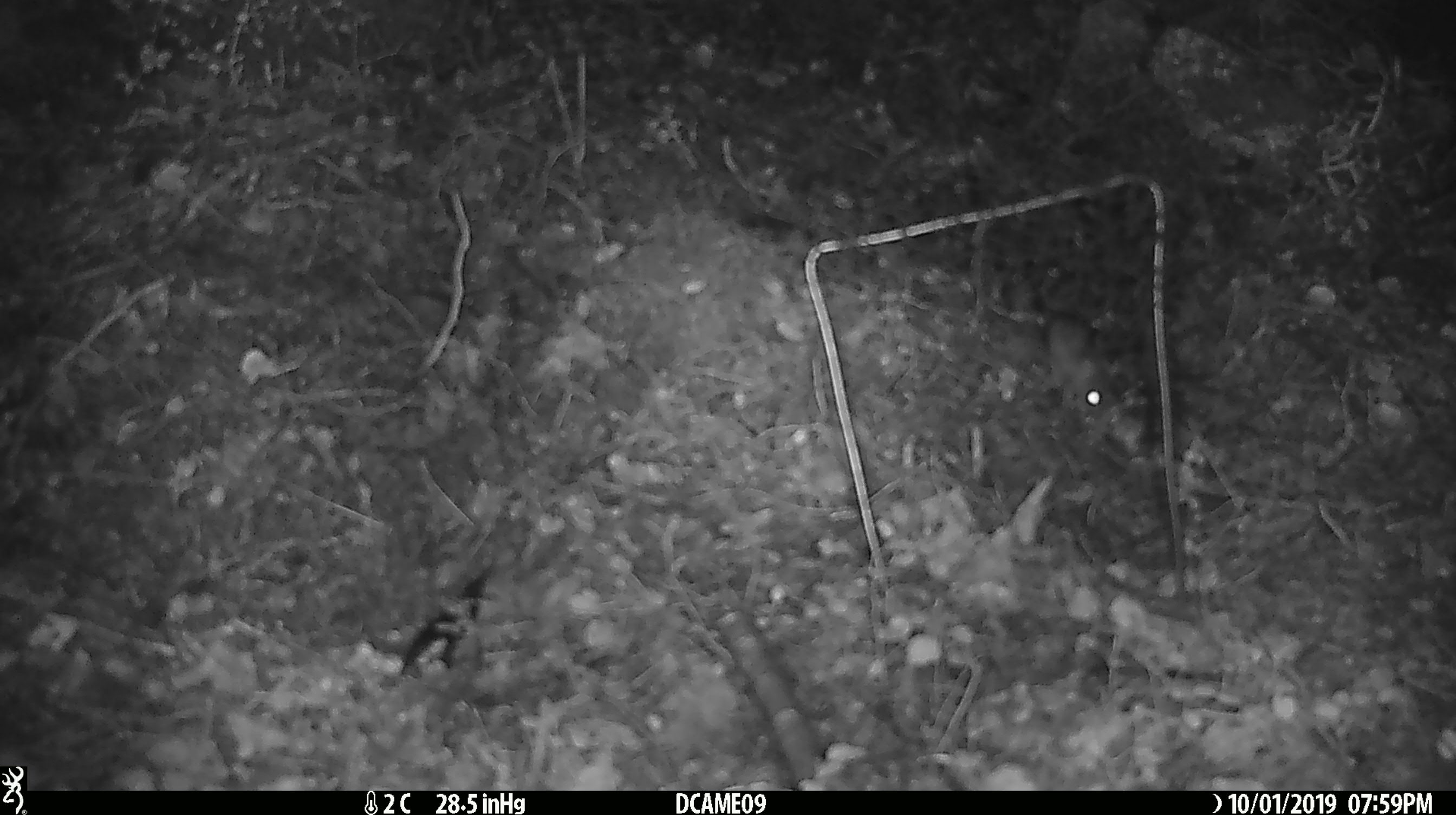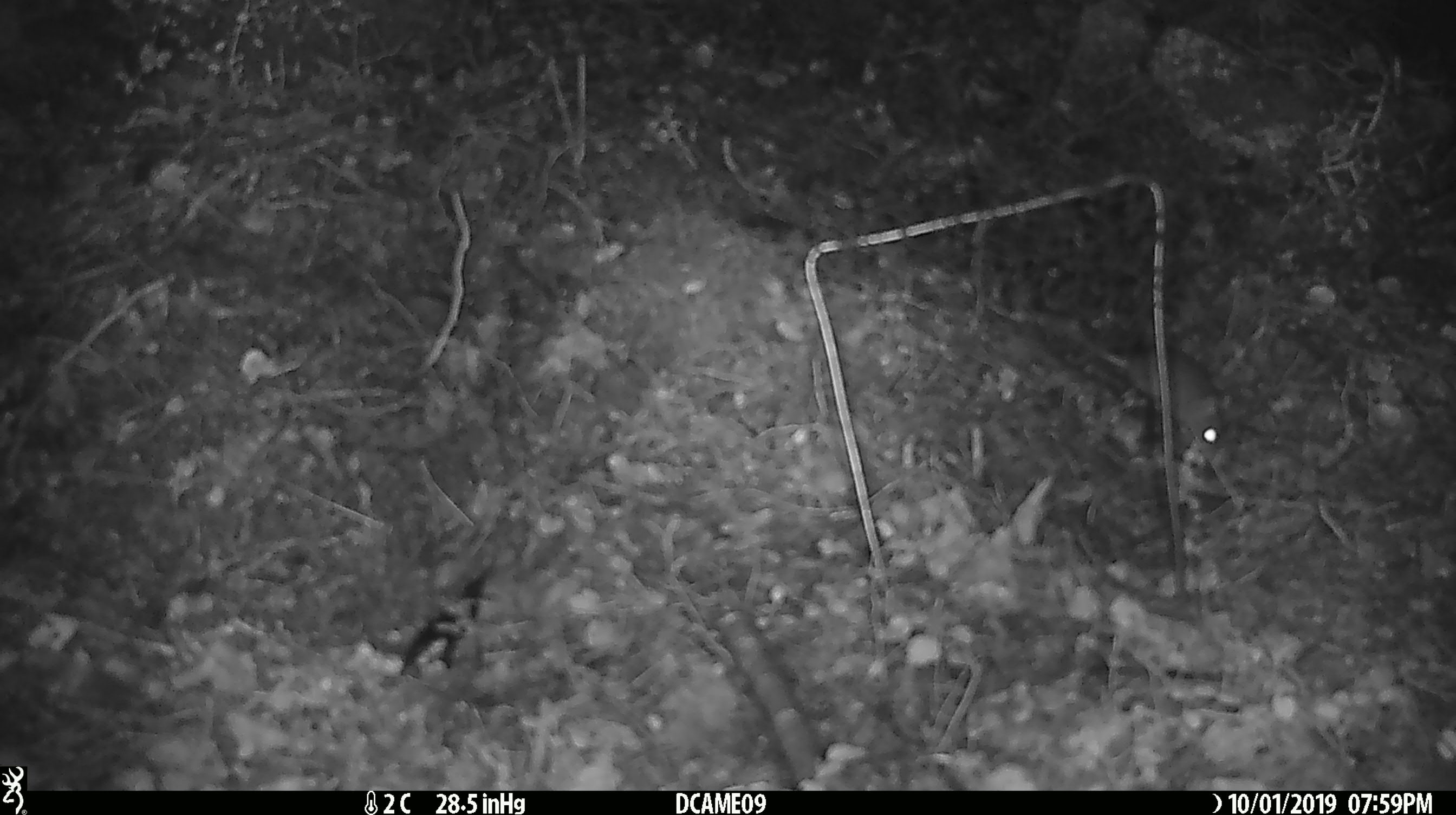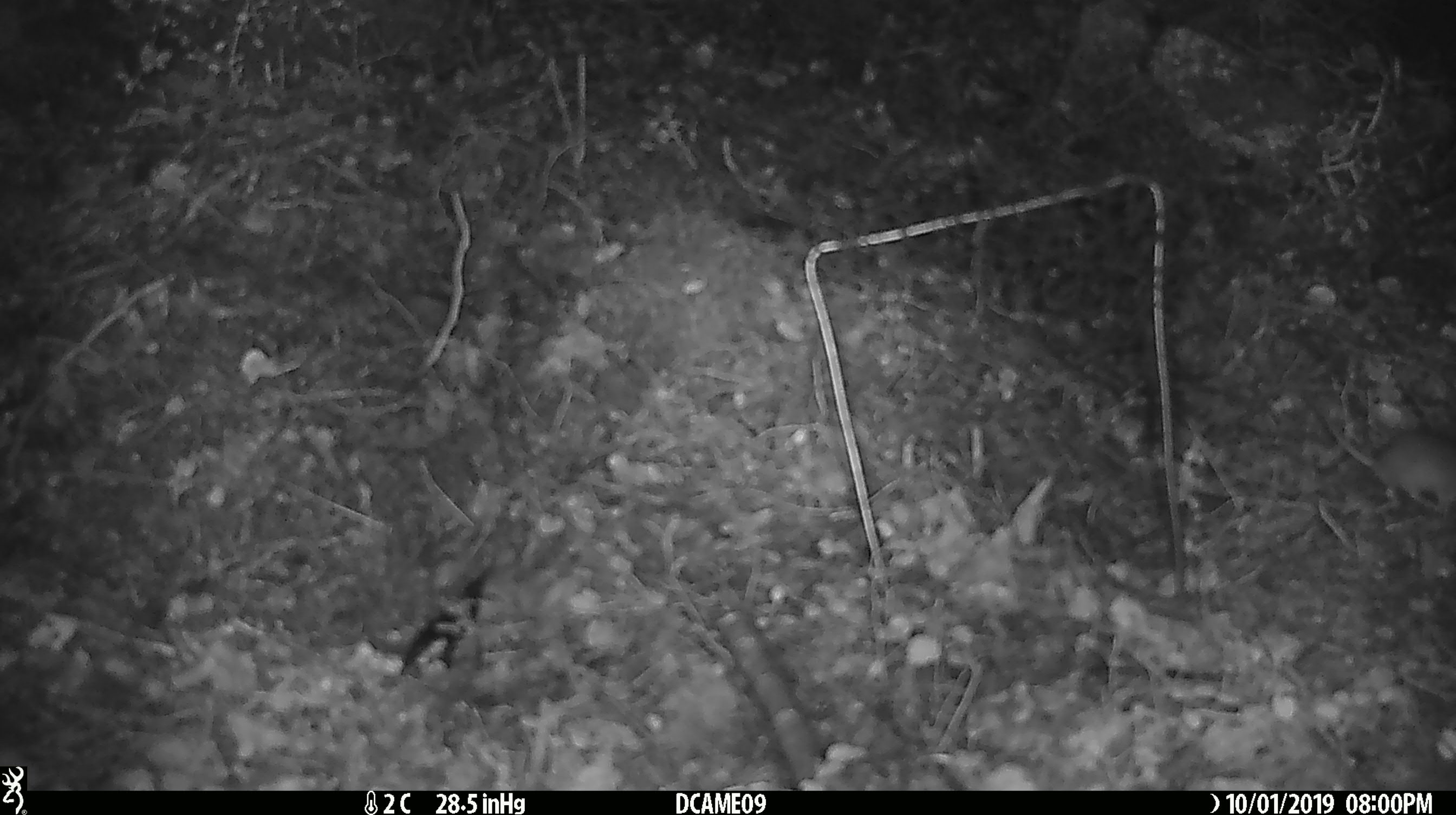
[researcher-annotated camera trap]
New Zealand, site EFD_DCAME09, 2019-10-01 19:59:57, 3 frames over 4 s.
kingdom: Animalia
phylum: Chordata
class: Mammalia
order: Rodentia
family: Muridae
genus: Mus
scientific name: Mus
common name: mouse